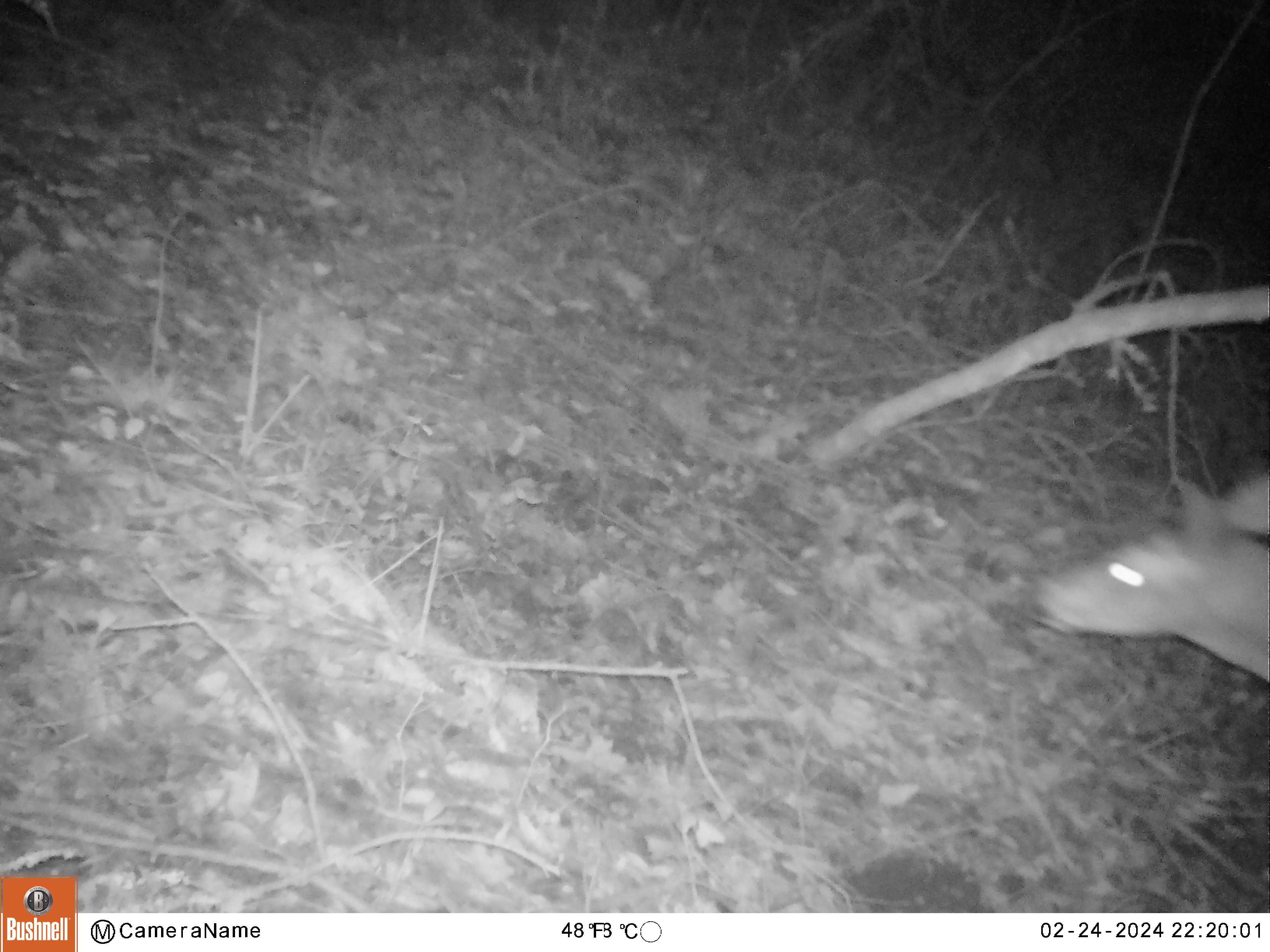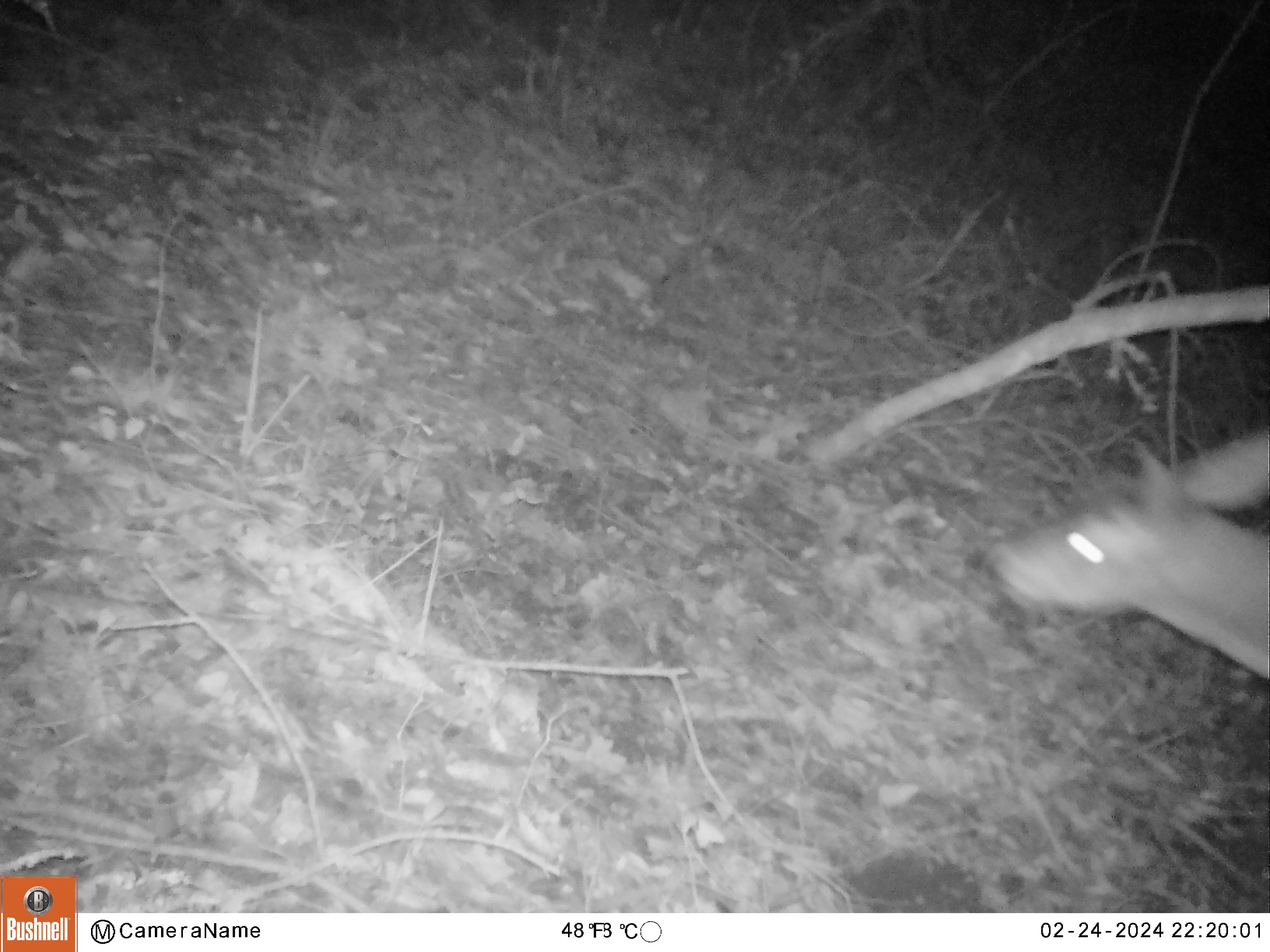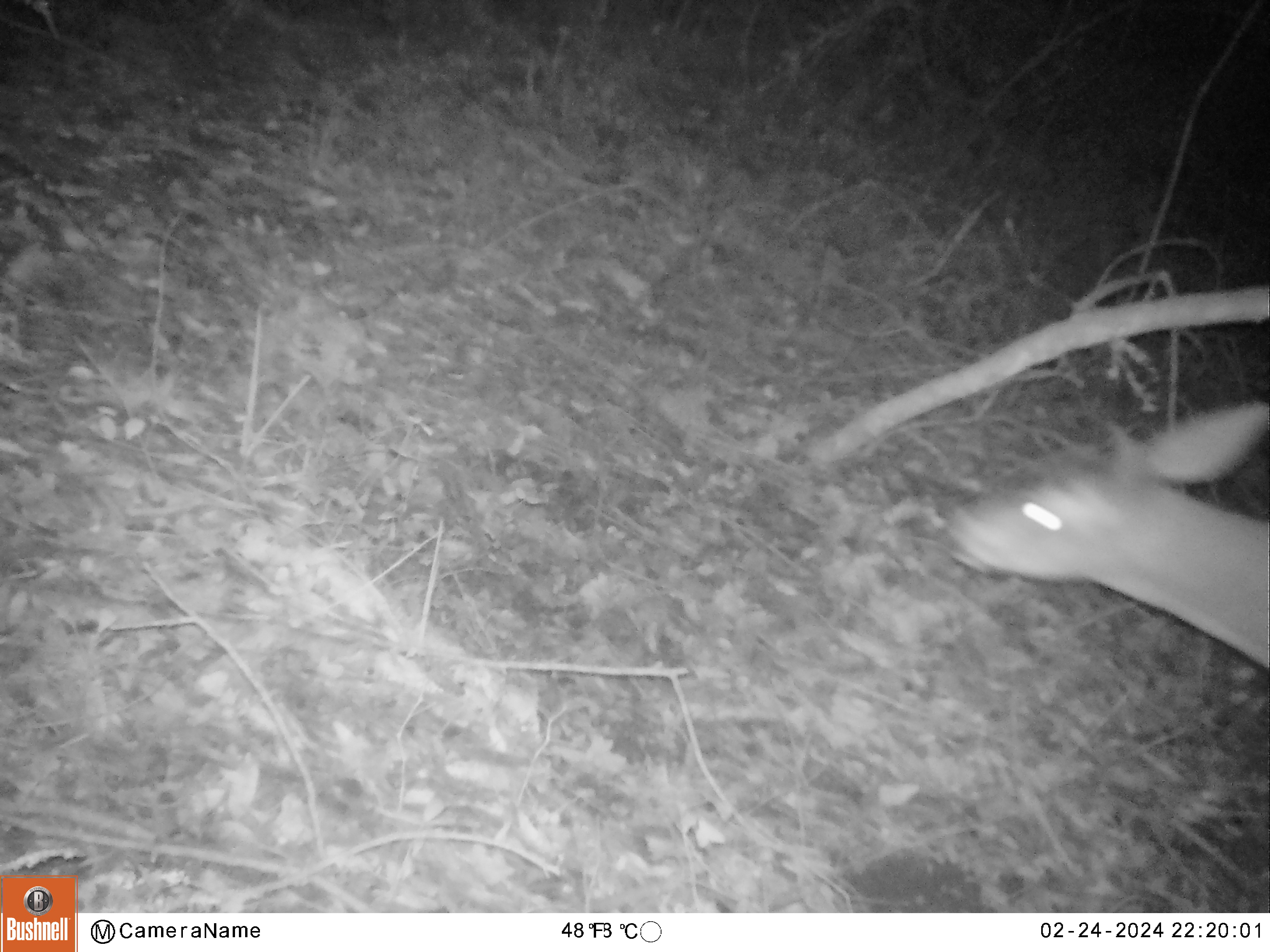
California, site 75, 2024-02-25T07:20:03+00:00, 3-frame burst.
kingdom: Animalia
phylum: Chordata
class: Mammalia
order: Artiodactyla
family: Cervidae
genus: Odocoileus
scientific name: Odocoileus hemionus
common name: mule deer